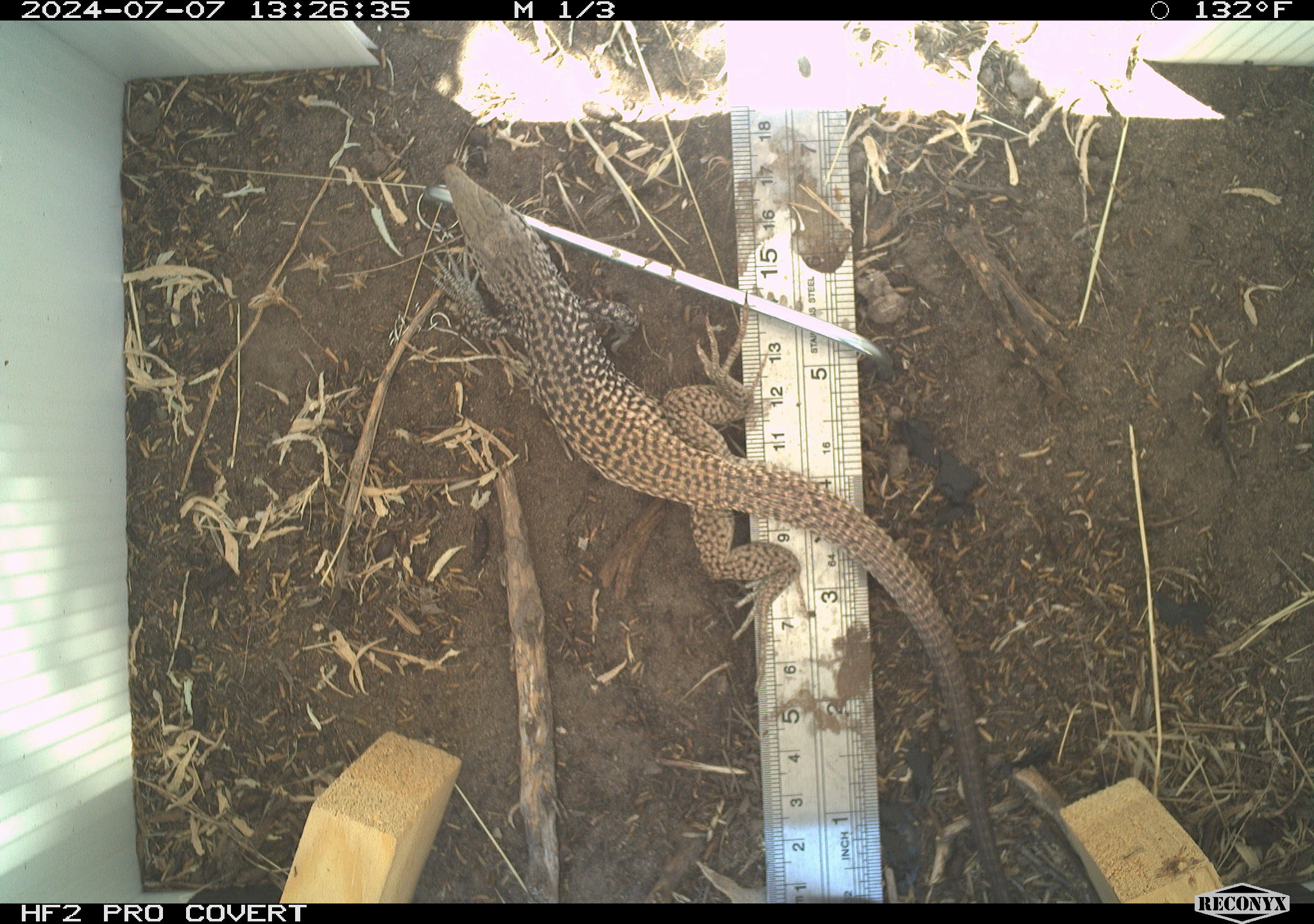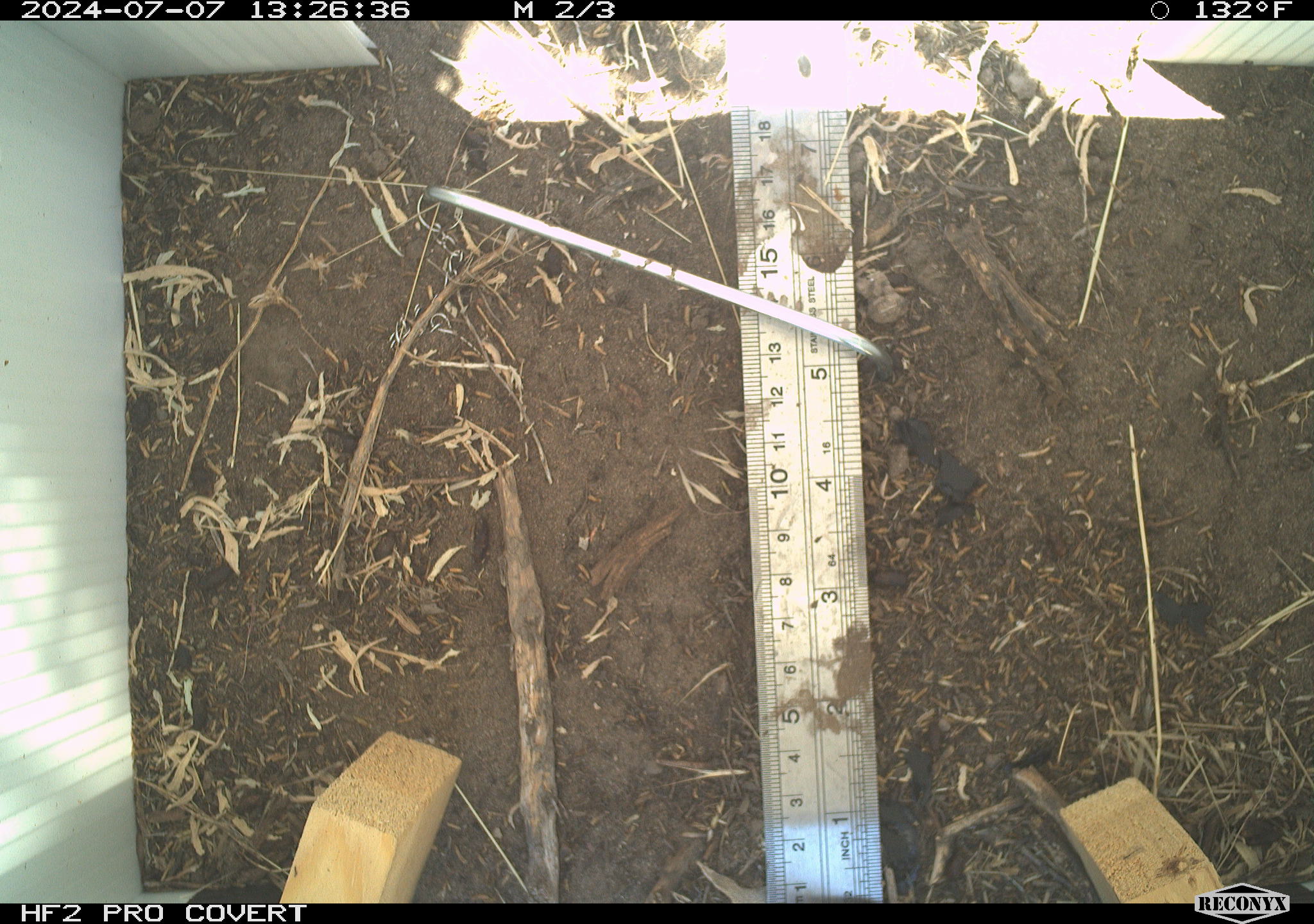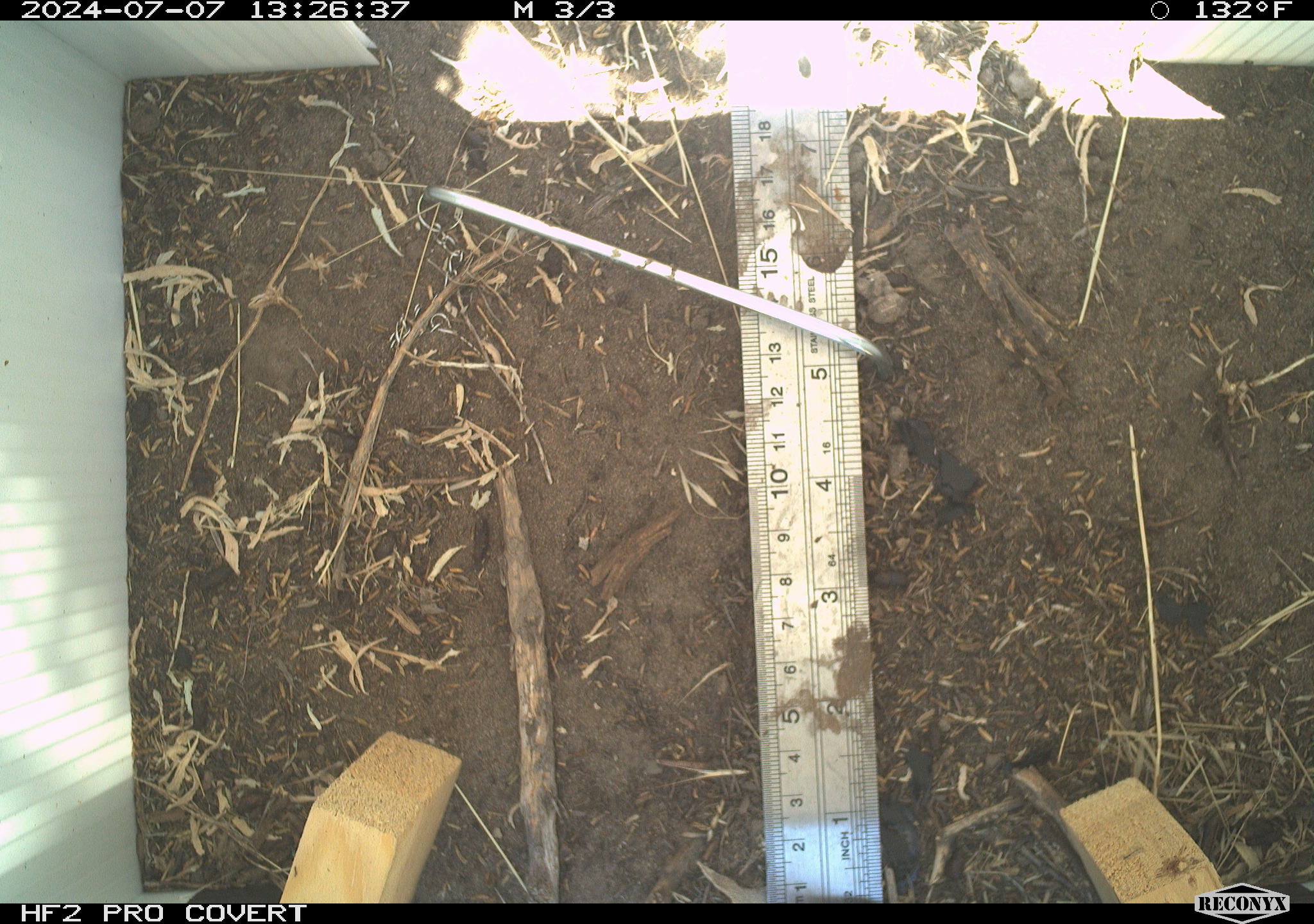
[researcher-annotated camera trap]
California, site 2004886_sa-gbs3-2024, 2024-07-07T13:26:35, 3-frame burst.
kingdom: Animalia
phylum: Chordata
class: Reptilia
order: Squamata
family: Teiidae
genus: Aspidoscelis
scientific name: Aspidoscelis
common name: whiptail lizards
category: aspidoscelis species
Aspidoscelis species (whiptail lizards) (Aspidoscelis).